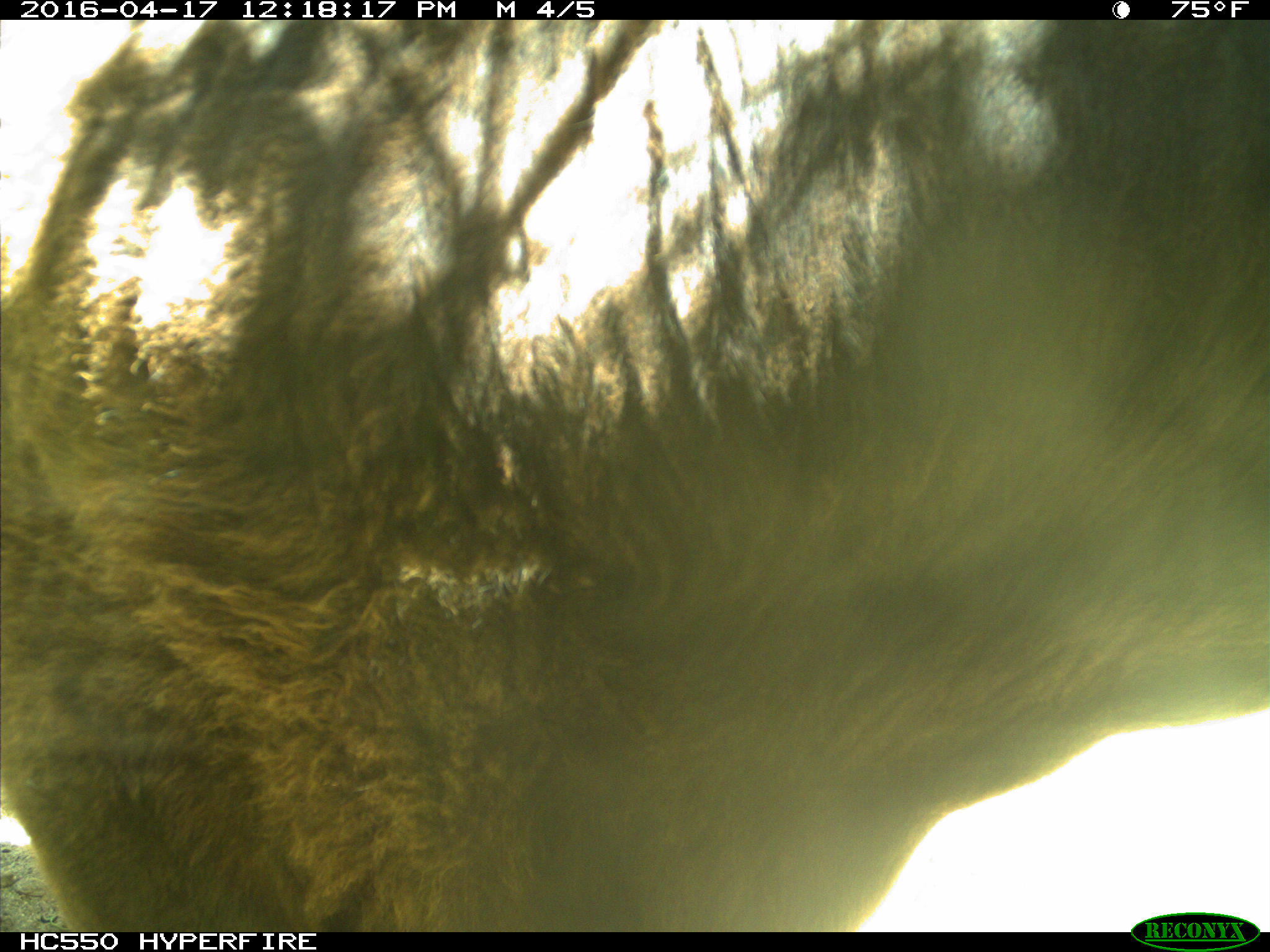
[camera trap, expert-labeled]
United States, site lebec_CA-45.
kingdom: Animalia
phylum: Chordata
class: Mammalia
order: Artiodactyla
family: Bovidae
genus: Bos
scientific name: Bos taurus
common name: domestic cow